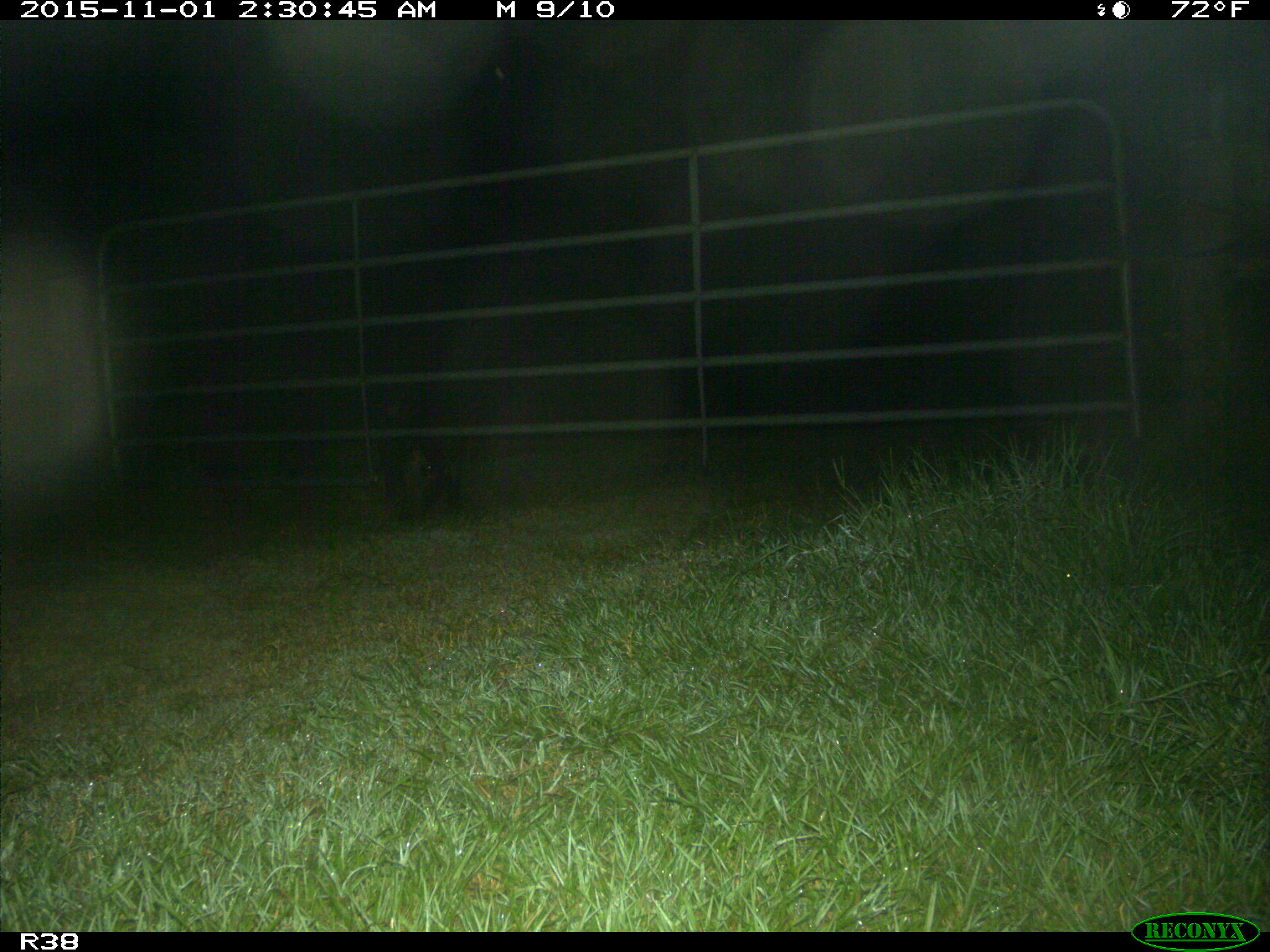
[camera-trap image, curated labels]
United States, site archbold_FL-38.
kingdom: Animalia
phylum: Chordata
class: Mammalia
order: Artiodactyla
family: Suidae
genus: Sus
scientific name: Sus scrofa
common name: wild boar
Sus scrofa (wild boar).